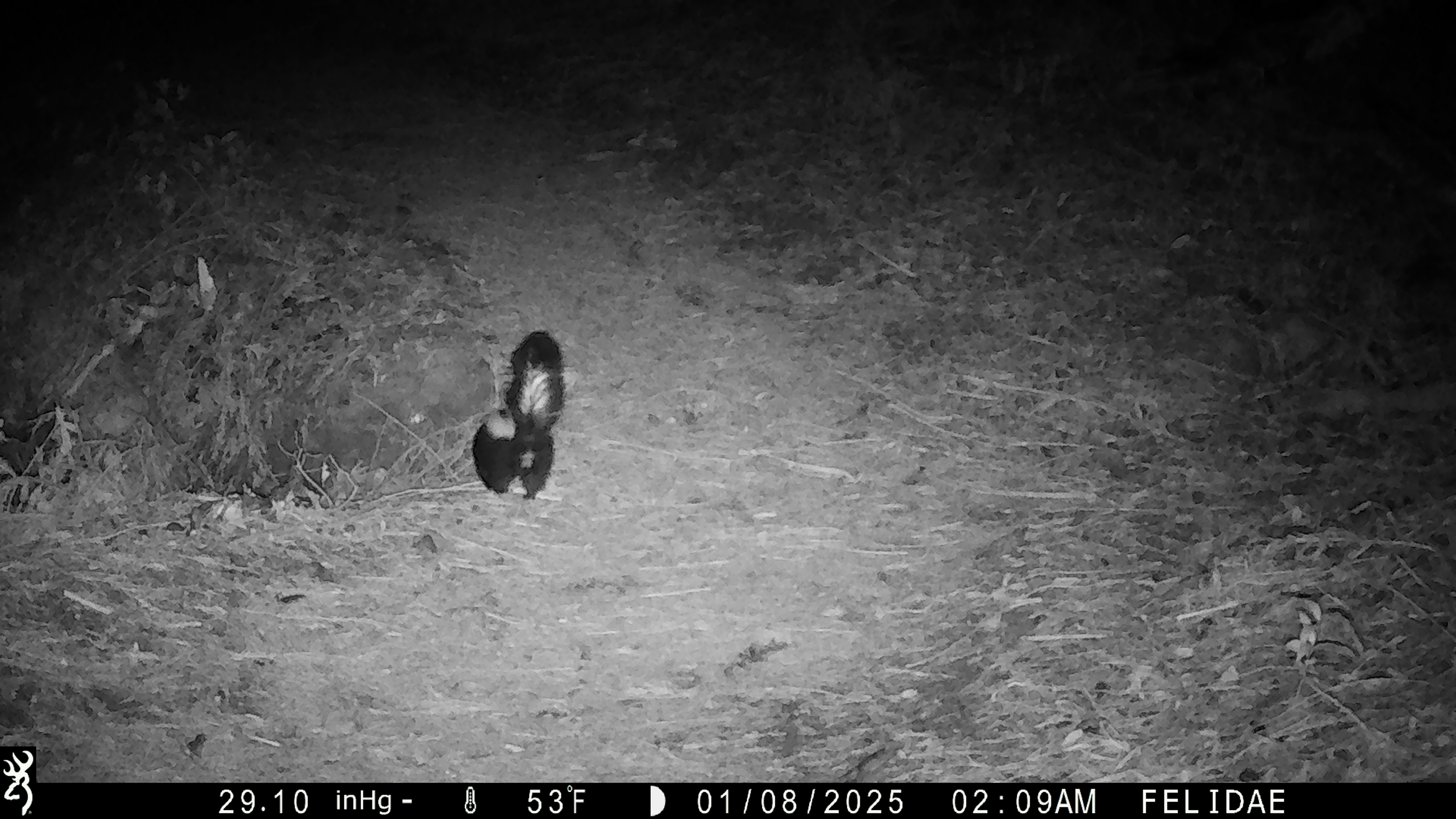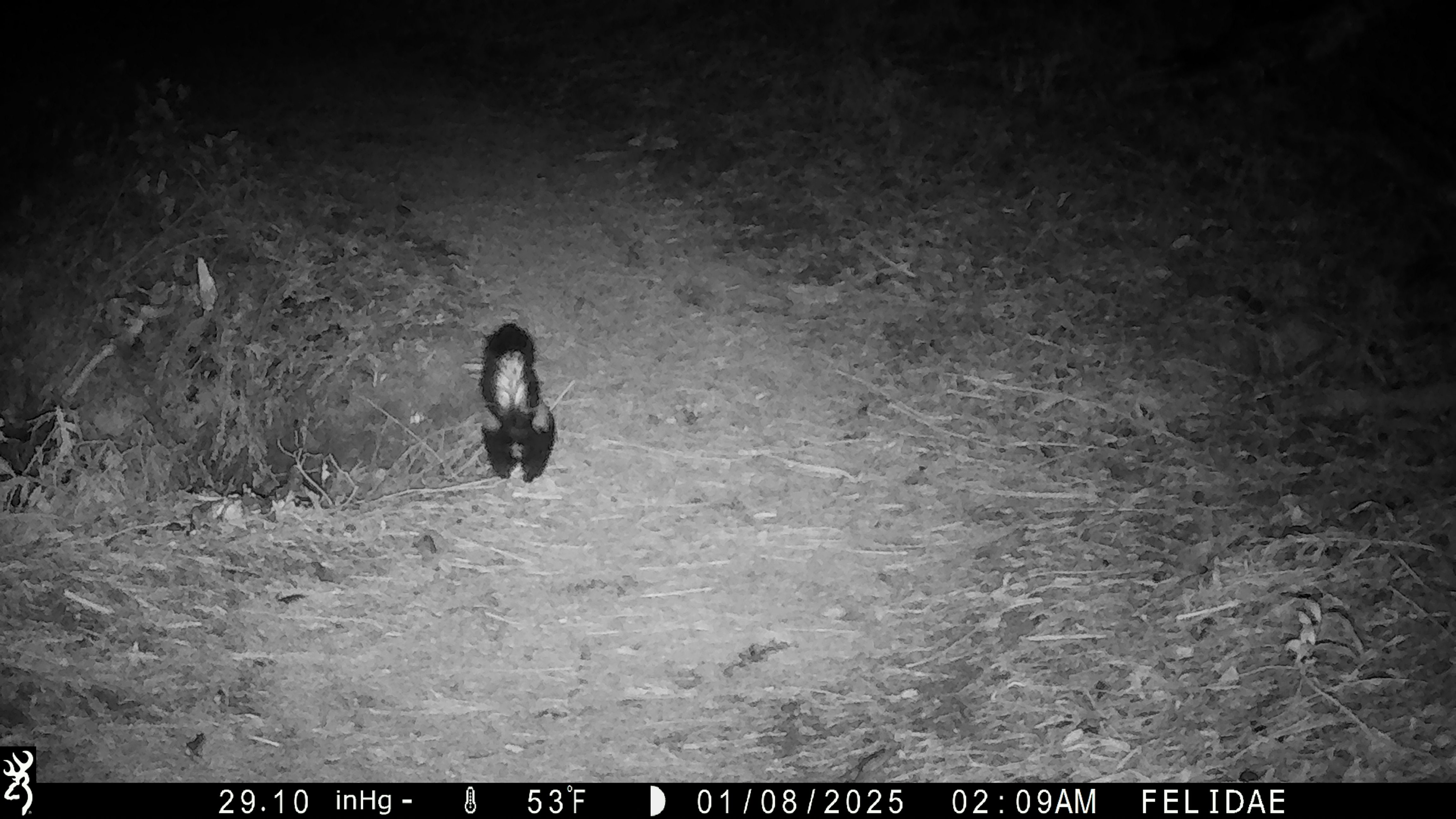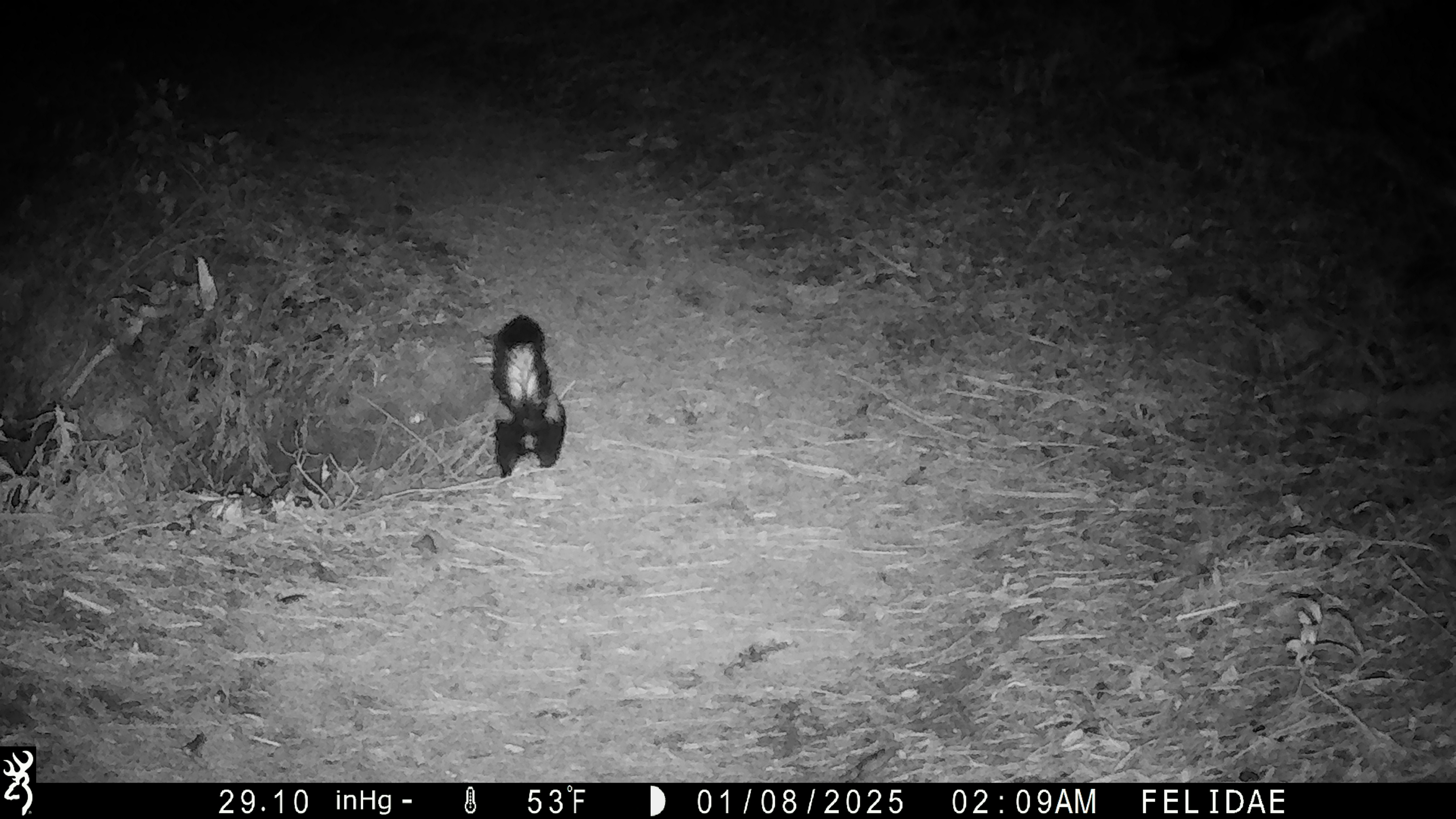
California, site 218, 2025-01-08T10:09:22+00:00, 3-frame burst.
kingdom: Animalia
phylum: Chordata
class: Mammalia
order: Carnivora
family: Mephitidae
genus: Mephitis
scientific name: Mephitis mephitis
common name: striped skunk